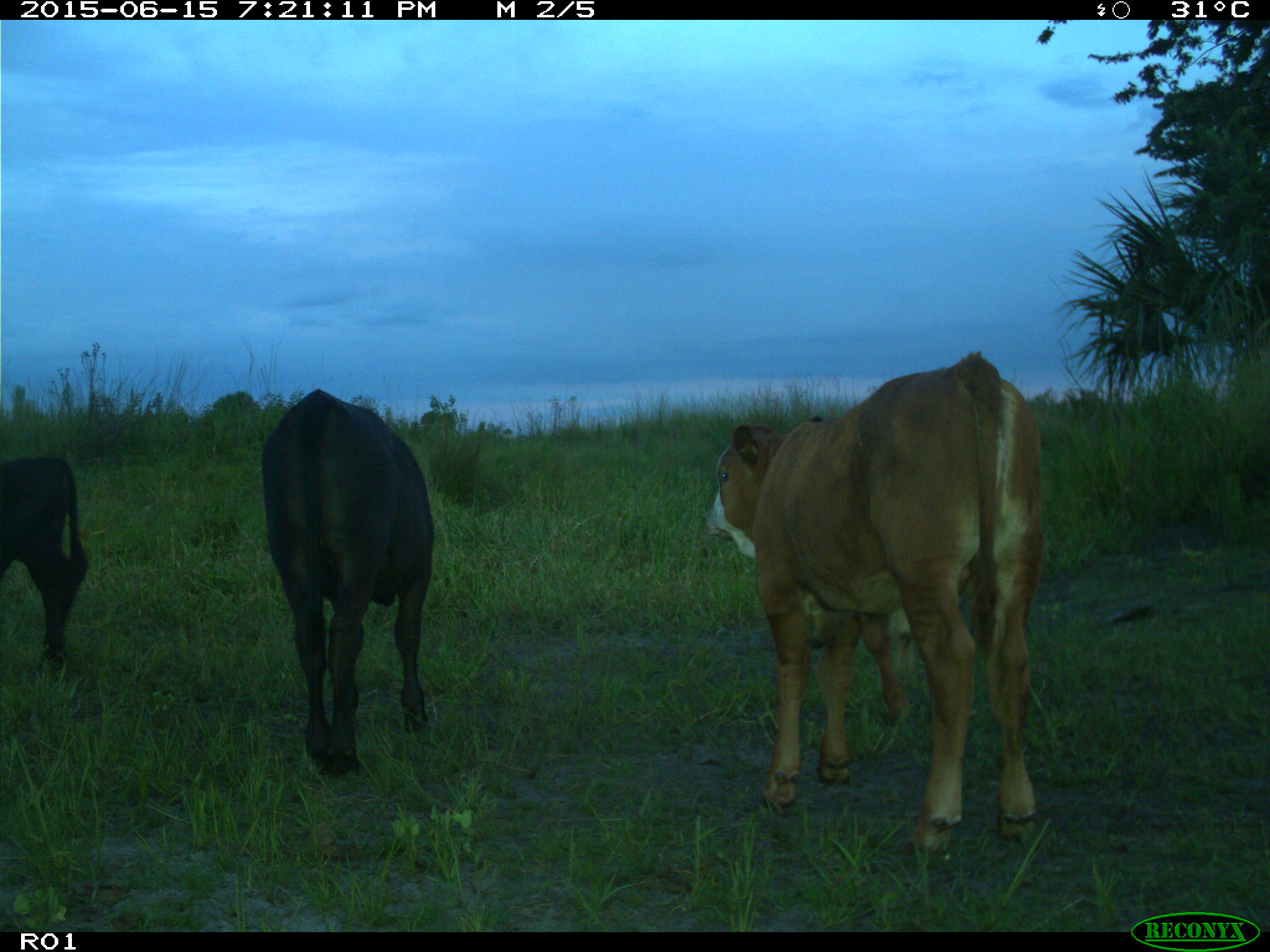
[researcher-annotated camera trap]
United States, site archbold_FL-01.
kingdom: Animalia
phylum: Chordata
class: Mammalia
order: Artiodactyla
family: Bovidae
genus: Bos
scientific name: Bos taurus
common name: domestic cow